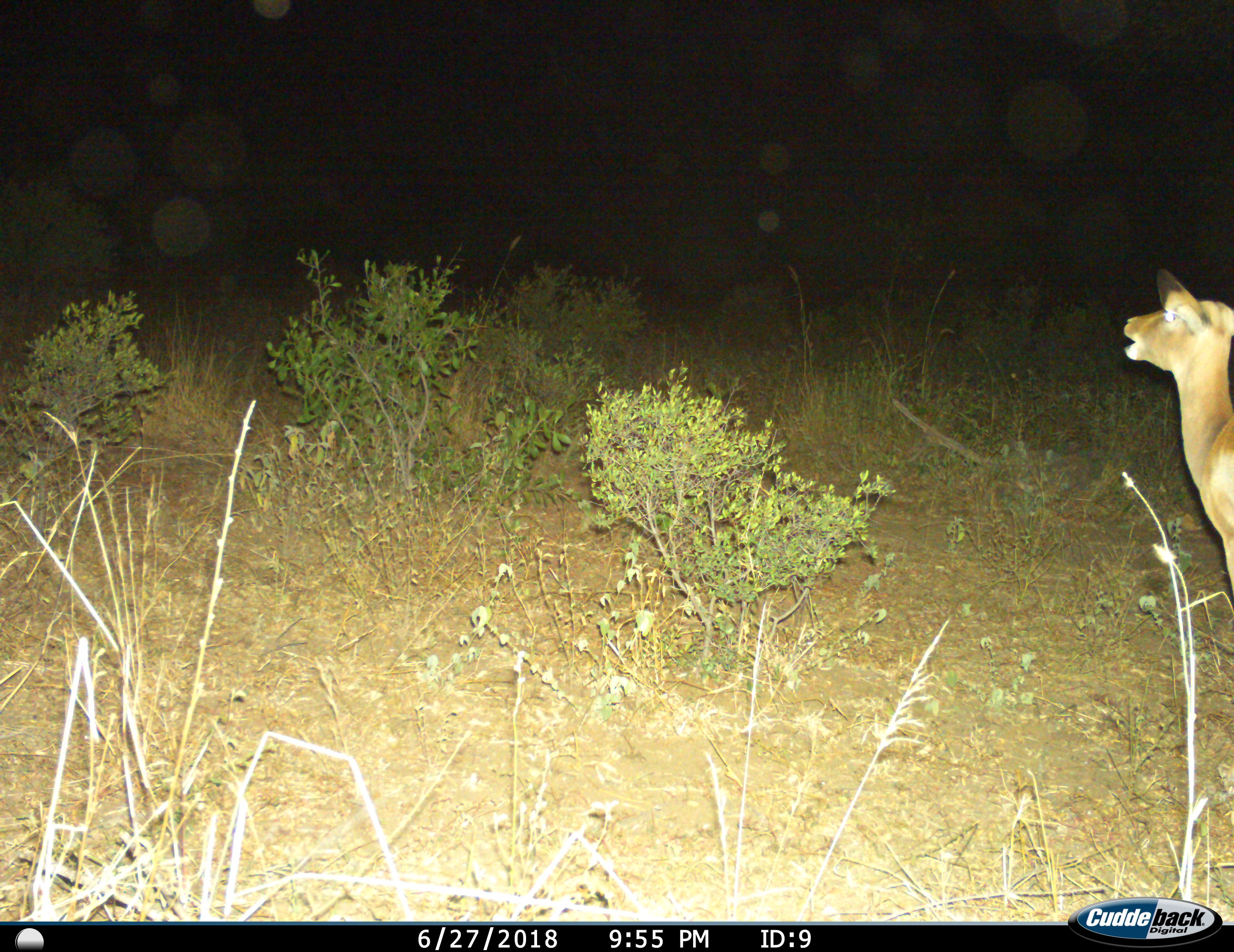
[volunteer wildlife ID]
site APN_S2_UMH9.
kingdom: Animalia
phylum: Chordata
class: Mammalia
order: Artiodactyla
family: Bovidae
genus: Aepyceros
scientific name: Aepyceros melampus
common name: impala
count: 1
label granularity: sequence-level